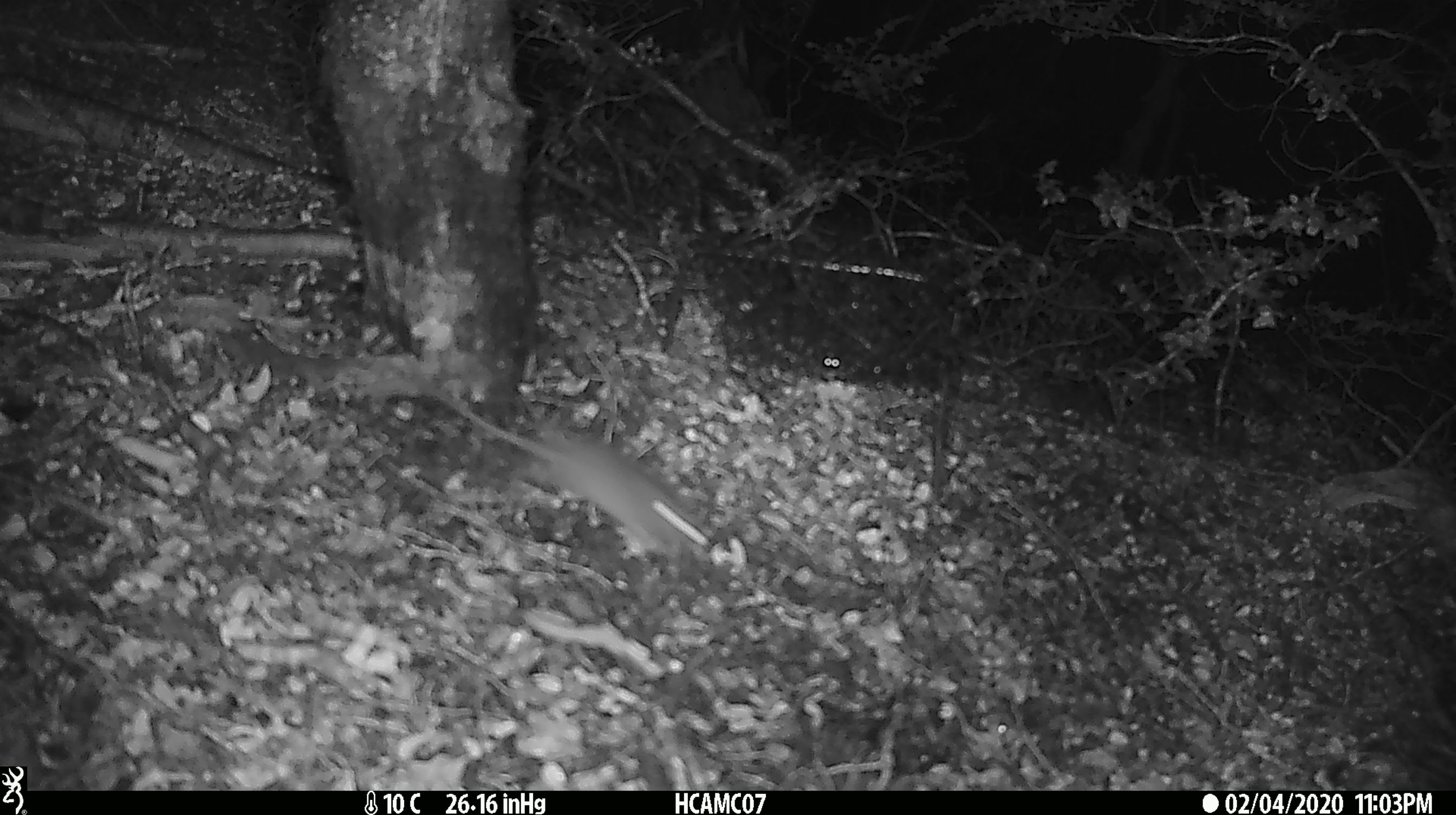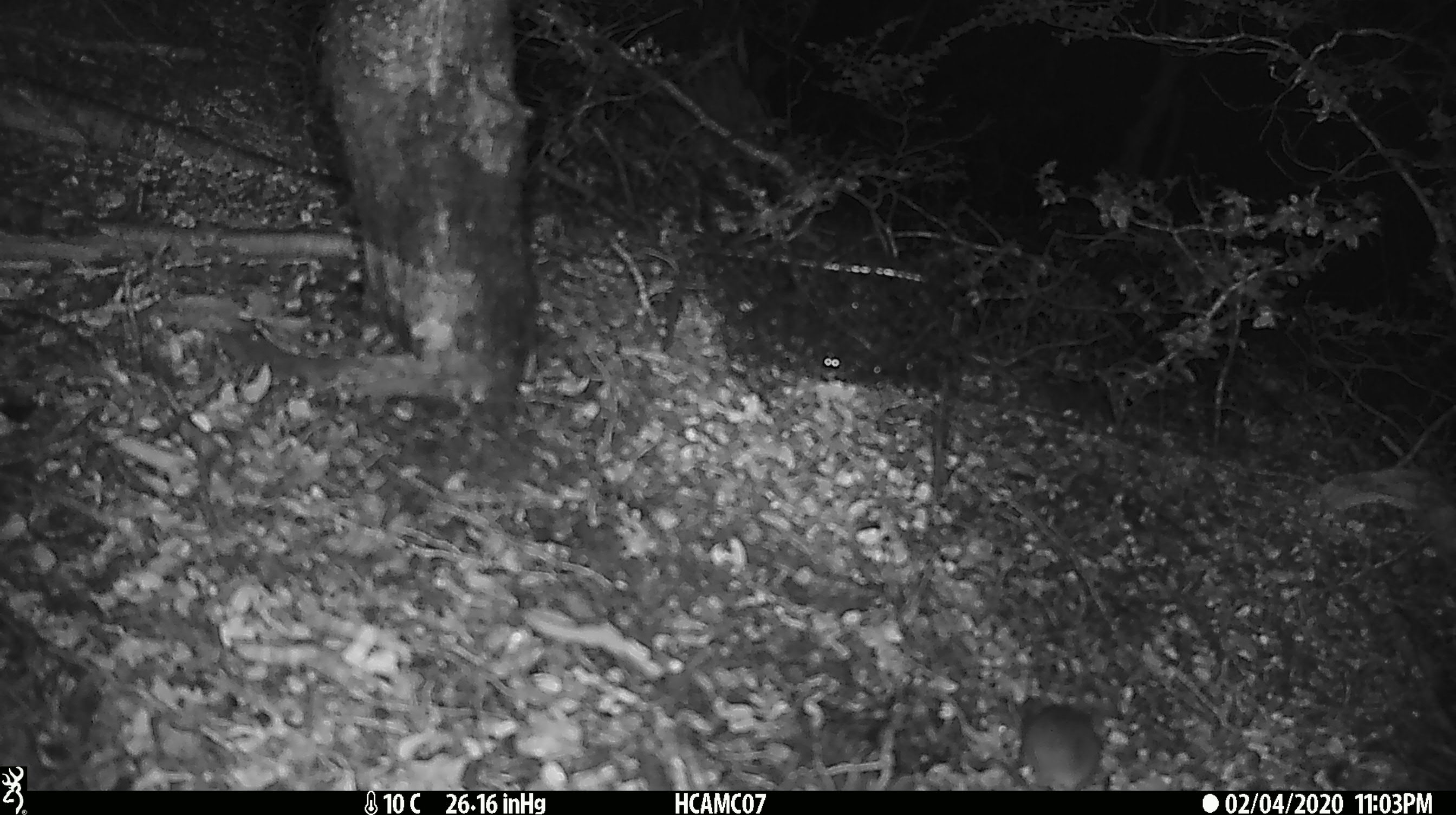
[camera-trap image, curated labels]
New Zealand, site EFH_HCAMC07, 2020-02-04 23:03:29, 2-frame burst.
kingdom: Animalia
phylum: Chordata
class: Mammalia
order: Rodentia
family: Muridae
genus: Mus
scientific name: Mus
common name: mouse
Mouse (Mus).